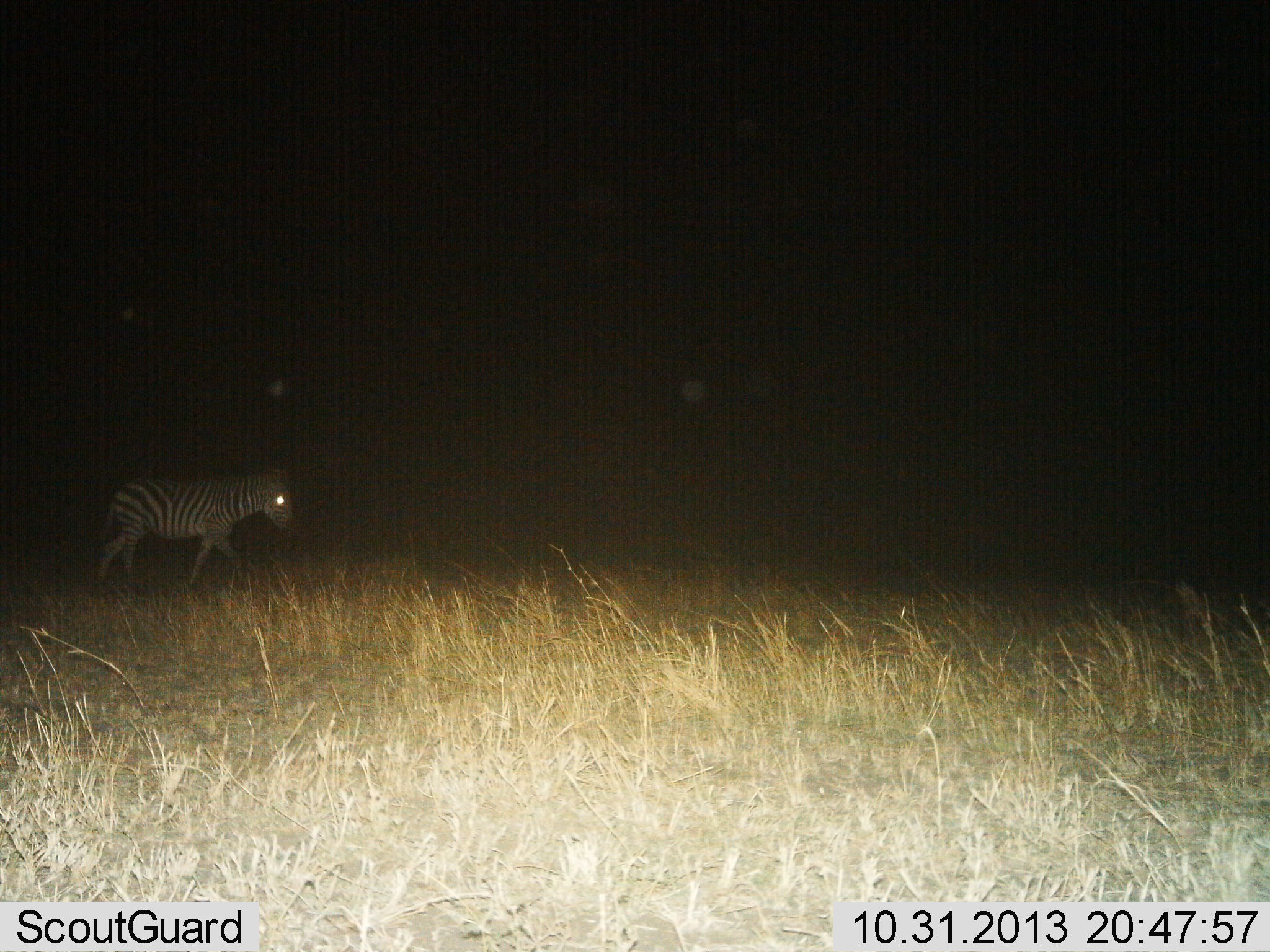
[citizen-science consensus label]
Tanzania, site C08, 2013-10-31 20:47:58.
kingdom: Animalia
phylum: Chordata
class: Mammalia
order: Perissodactyla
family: Equidae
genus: Equus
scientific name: Equus quagga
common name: plains zebra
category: zebra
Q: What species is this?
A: Zebra (plains zebra) (Equus quagga).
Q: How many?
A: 1.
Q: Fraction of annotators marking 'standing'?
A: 10%.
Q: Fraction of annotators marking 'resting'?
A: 0%.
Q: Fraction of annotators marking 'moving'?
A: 90%.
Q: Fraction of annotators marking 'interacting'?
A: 0%.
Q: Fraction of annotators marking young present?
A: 0%.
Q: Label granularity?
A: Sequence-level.